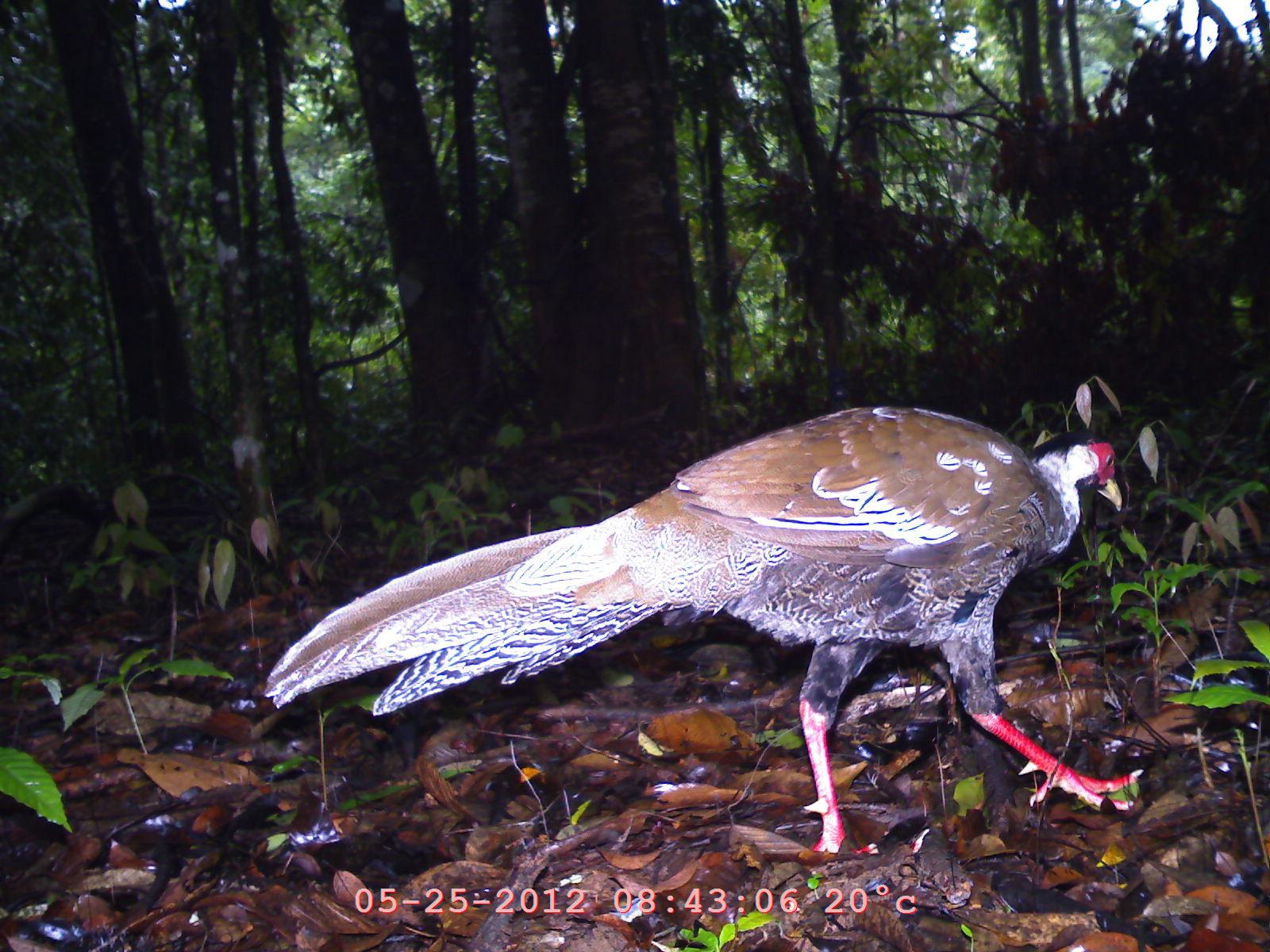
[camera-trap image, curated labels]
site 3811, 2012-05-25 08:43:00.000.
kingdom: Animalia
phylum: Chordata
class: Aves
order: Galliformes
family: Phasianidae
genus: Lophura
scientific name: Lophura nycthemera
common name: silver pheasant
Lophura nycthemera (silver pheasant), count 1.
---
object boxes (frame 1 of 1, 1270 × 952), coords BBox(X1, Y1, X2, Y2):
lophura nycthemera: BBox(266, 404, 1145, 857)